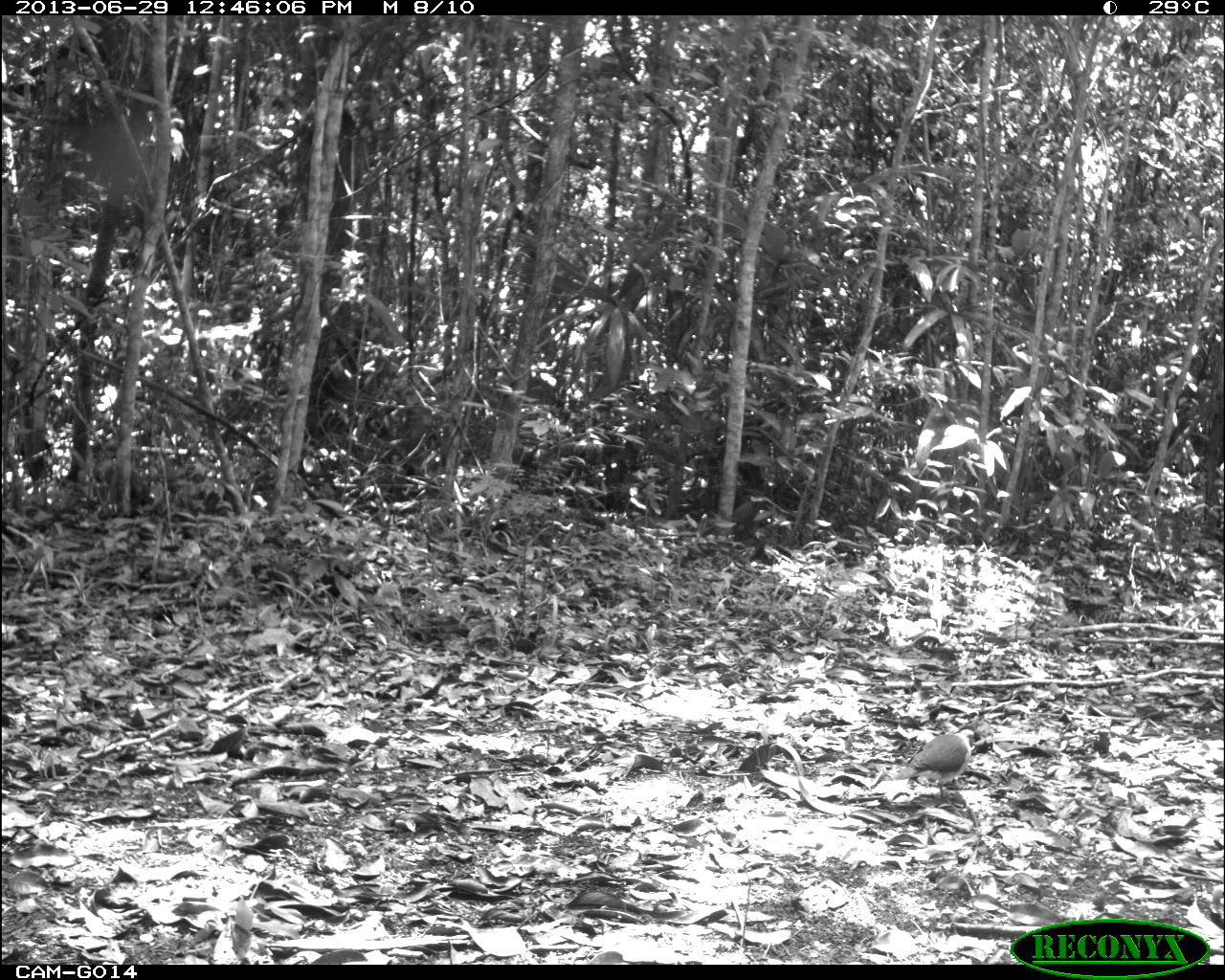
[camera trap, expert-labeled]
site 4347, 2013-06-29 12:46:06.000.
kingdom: Animalia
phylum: Chordata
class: Aves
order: Columbiformes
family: Columbidae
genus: Leptotila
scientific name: Leptotila plumbeiceps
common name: gray-headed dove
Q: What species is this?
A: Leptotila plumbeiceps (gray-headed dove).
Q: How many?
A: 1.